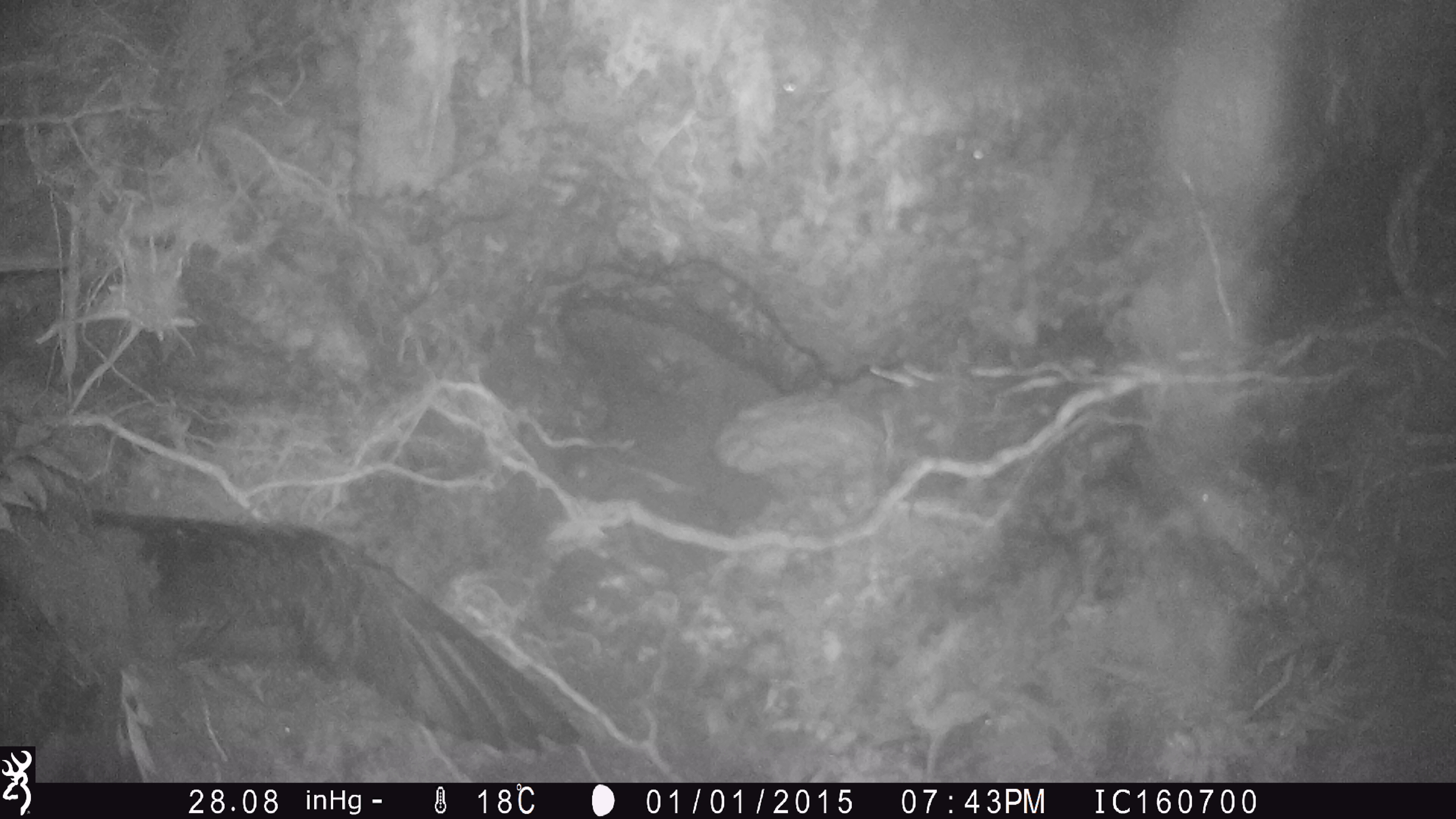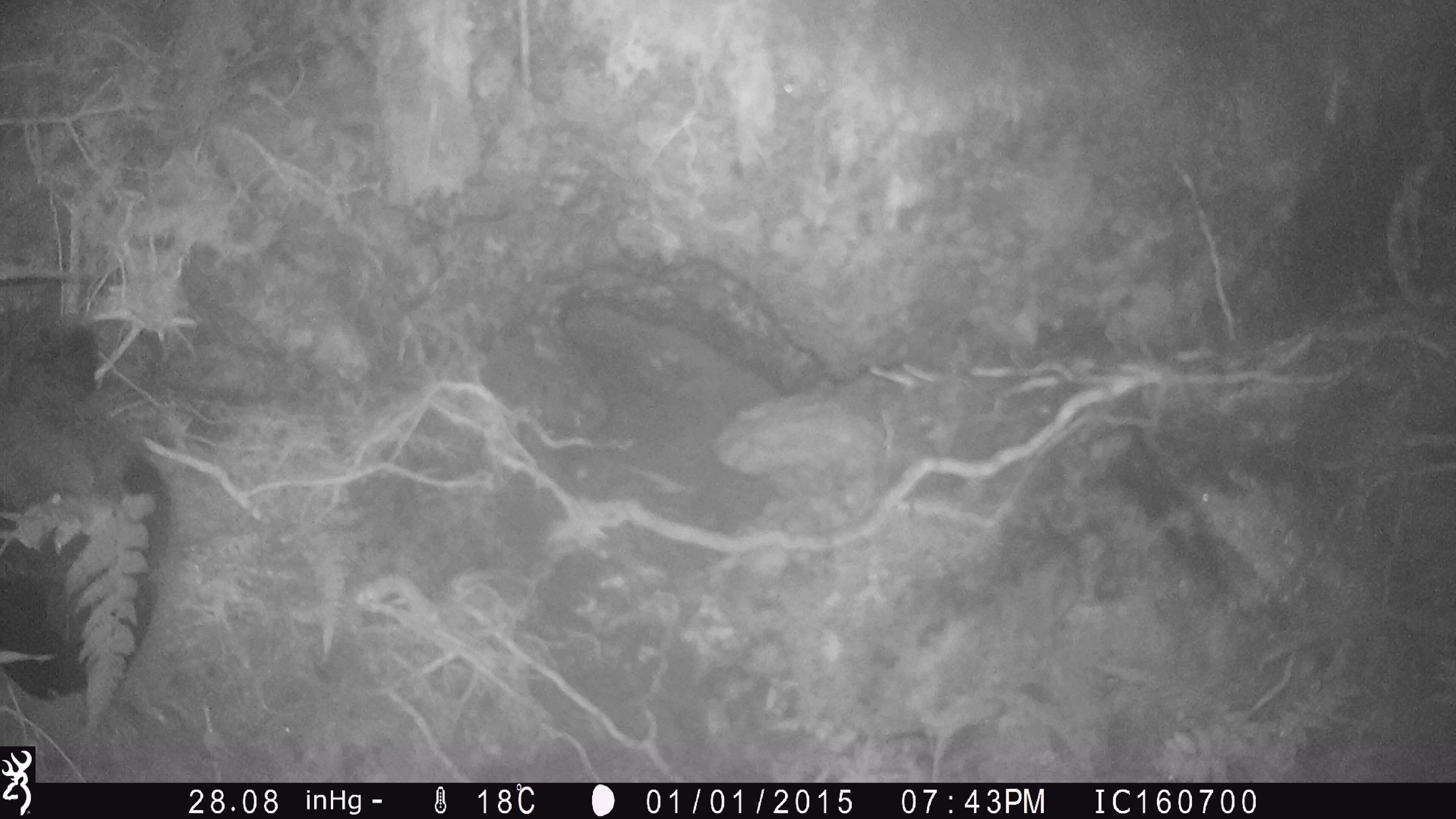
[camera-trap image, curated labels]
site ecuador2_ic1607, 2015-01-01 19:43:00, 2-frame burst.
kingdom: Animalia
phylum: Chordata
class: Aves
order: Procellariiformes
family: Procellariidae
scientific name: Procellariidae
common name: petrel chick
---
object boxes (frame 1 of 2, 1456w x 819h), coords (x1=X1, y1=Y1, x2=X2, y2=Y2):
petrel chick: (x1=0, y1=485, x2=607, y2=760)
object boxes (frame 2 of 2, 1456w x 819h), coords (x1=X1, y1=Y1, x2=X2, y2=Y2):
petrel chick: (x1=0, y1=309, x2=162, y2=695)